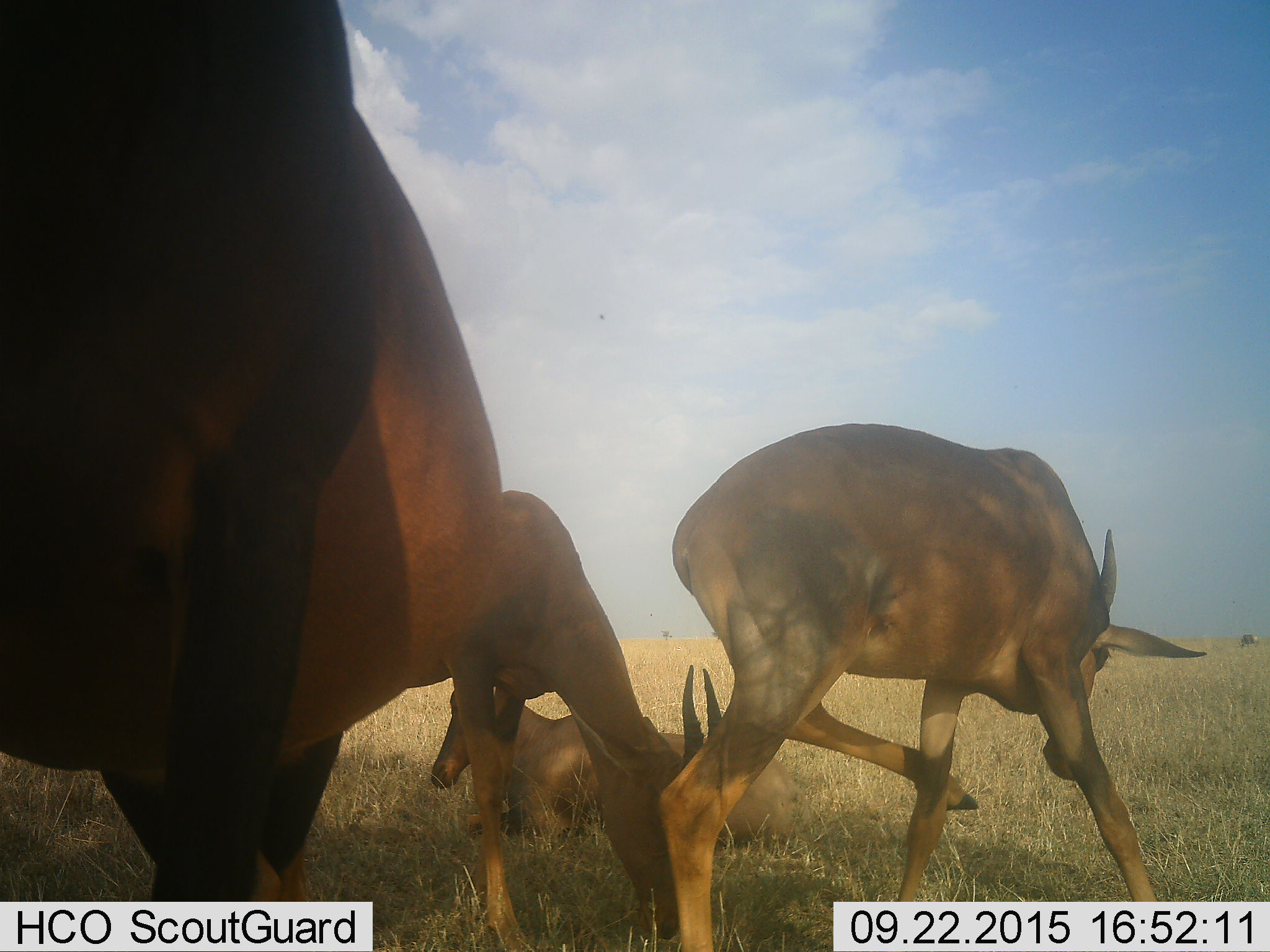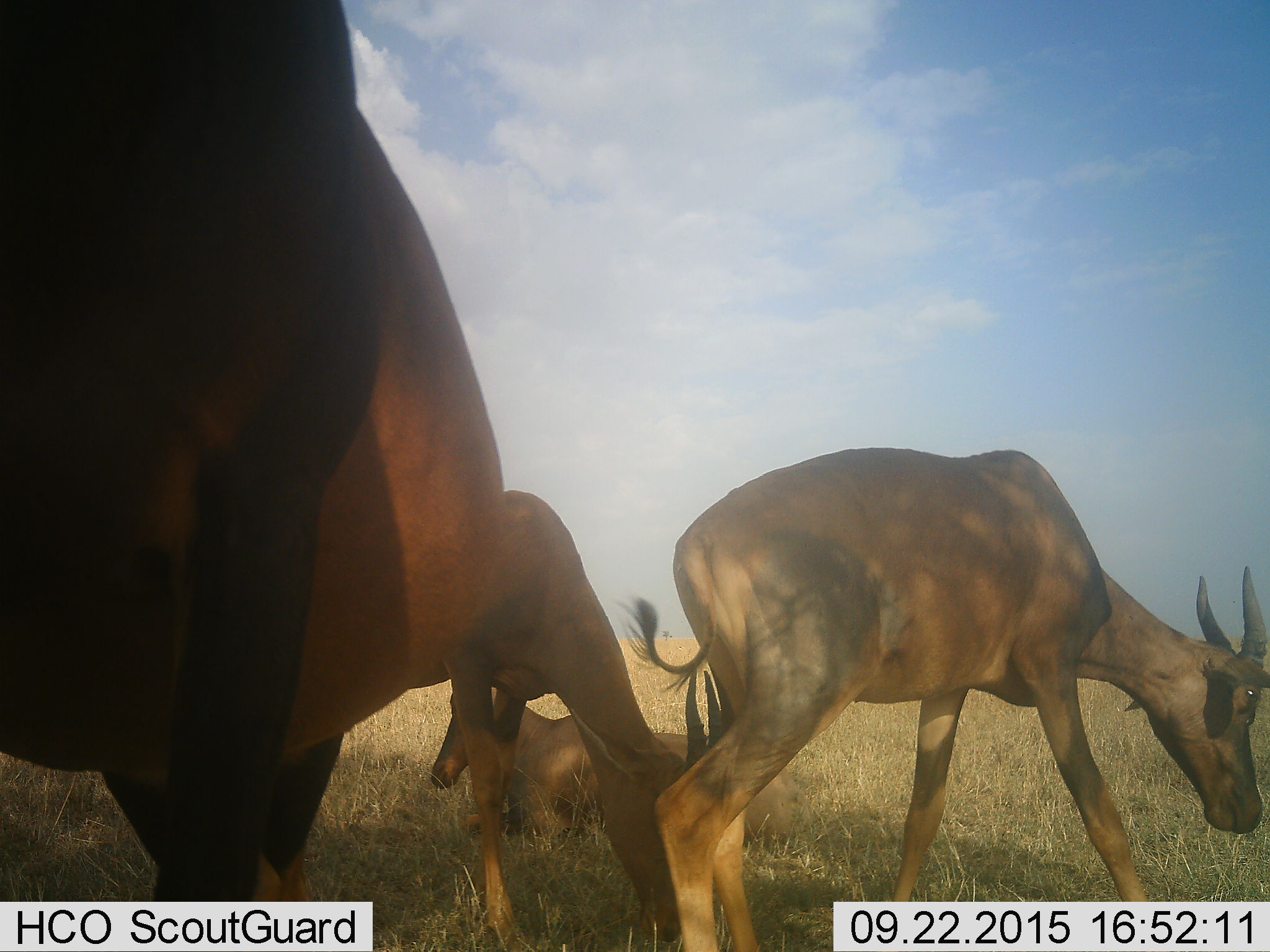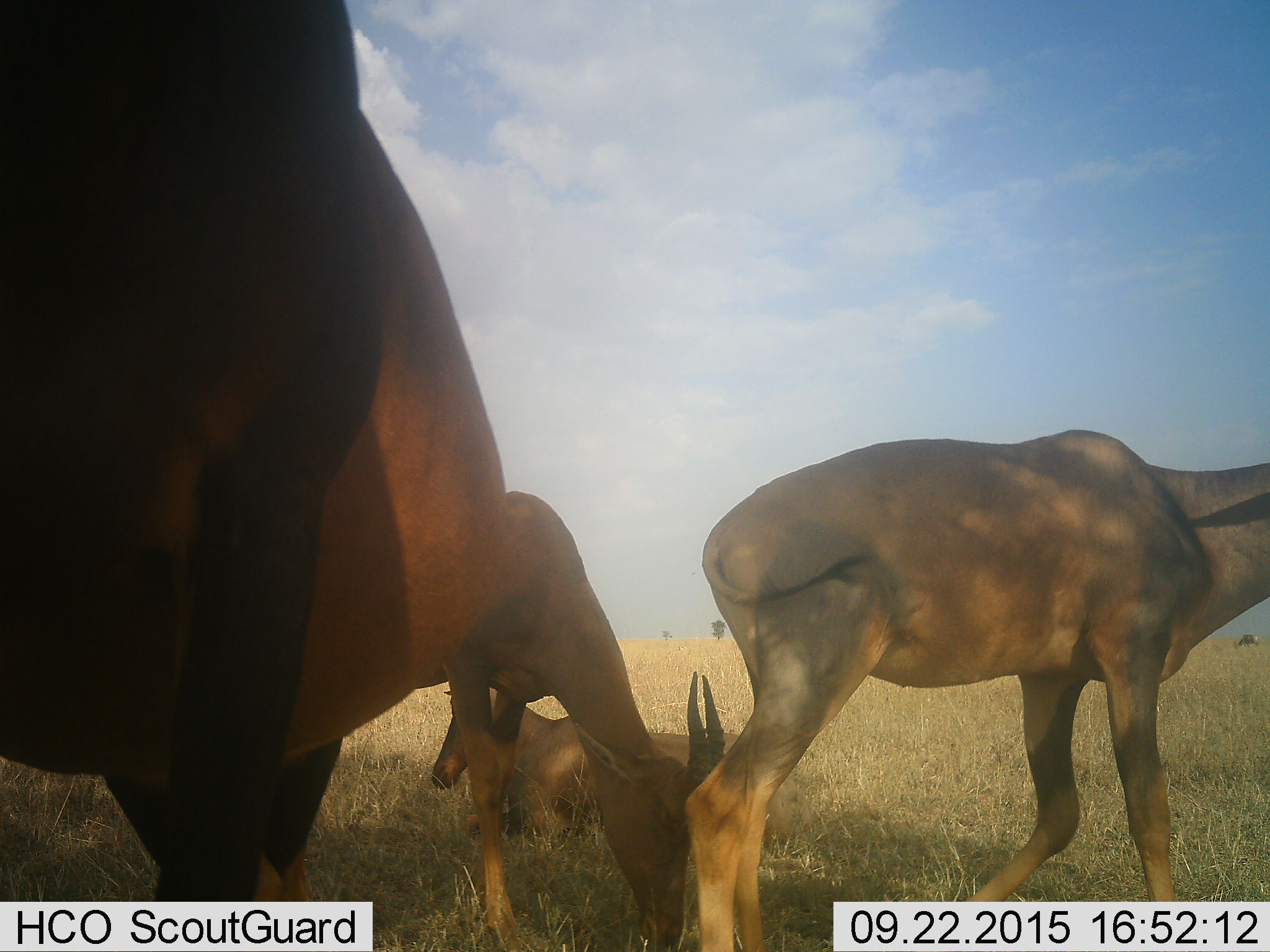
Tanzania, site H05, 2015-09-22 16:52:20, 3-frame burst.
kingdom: Animalia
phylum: Chordata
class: Mammalia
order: Artiodactyla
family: Bovidae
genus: Damaliscus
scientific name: Damaliscus lunatus jimela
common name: topi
Topi (Damaliscus lunatus jimela), count 5. Behavior (volunteer vote fractions): standing 100%, resting 100%, moving 0%, interacting 0%. Young present (vote fraction): 25%. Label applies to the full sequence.